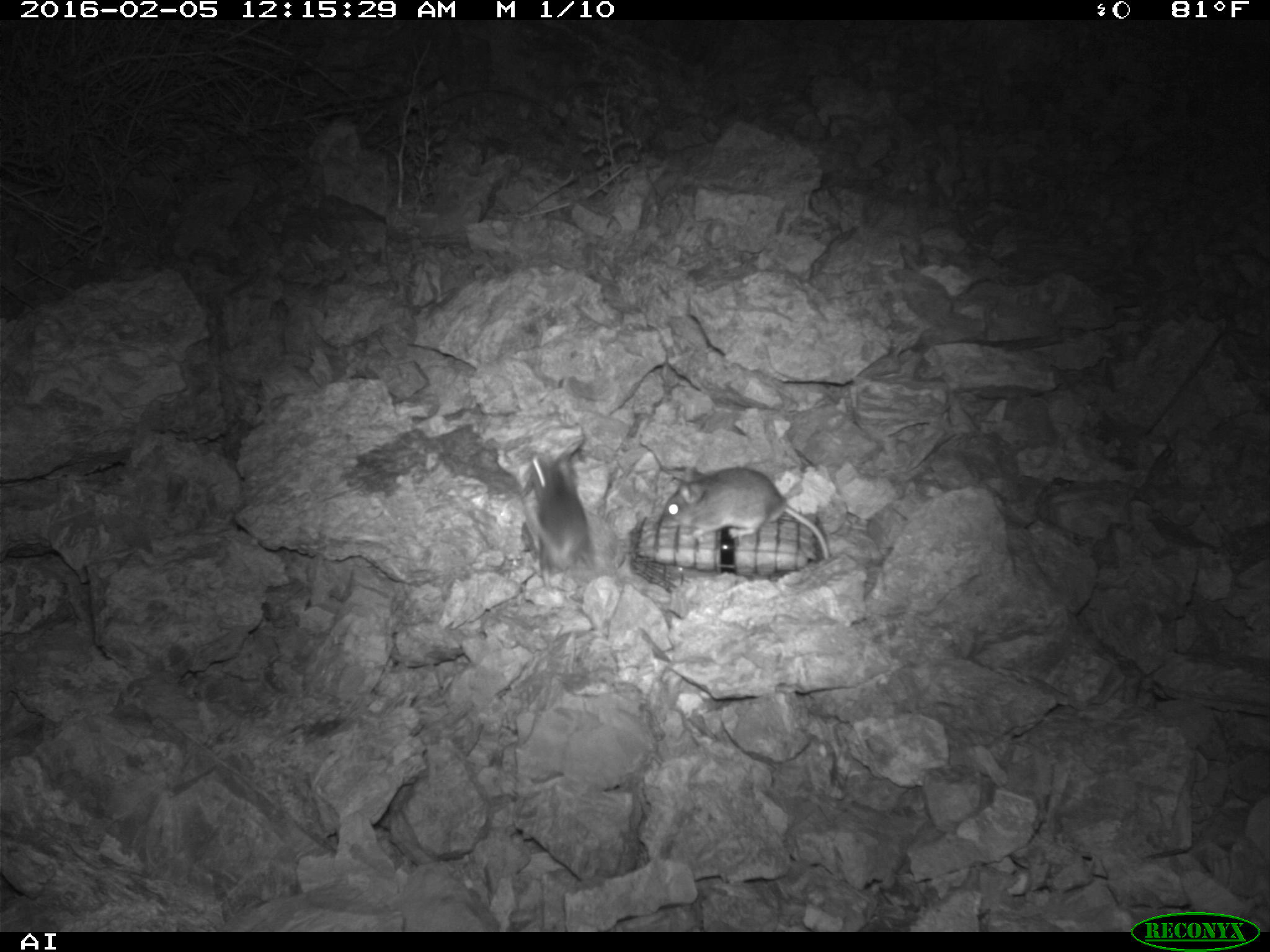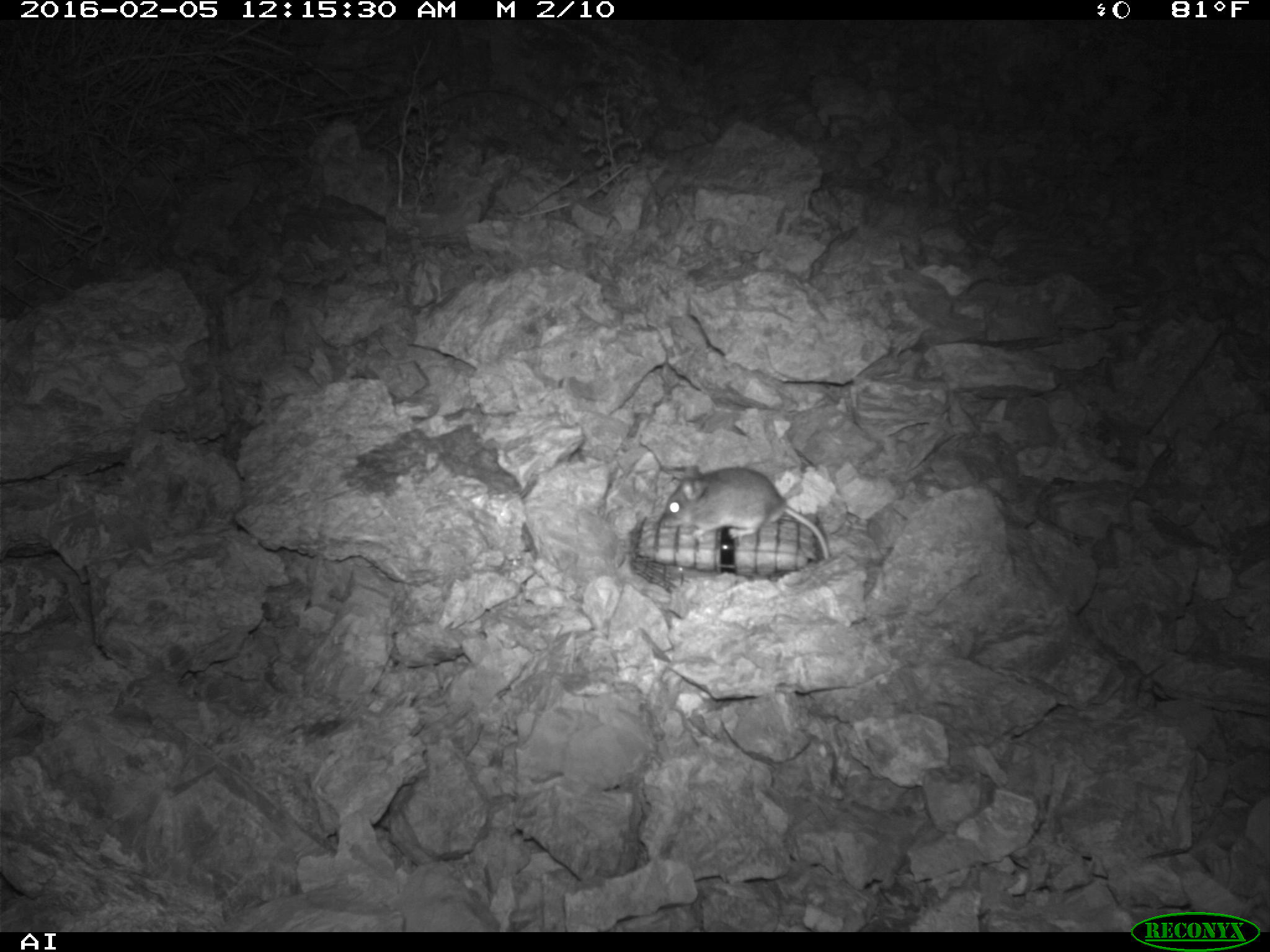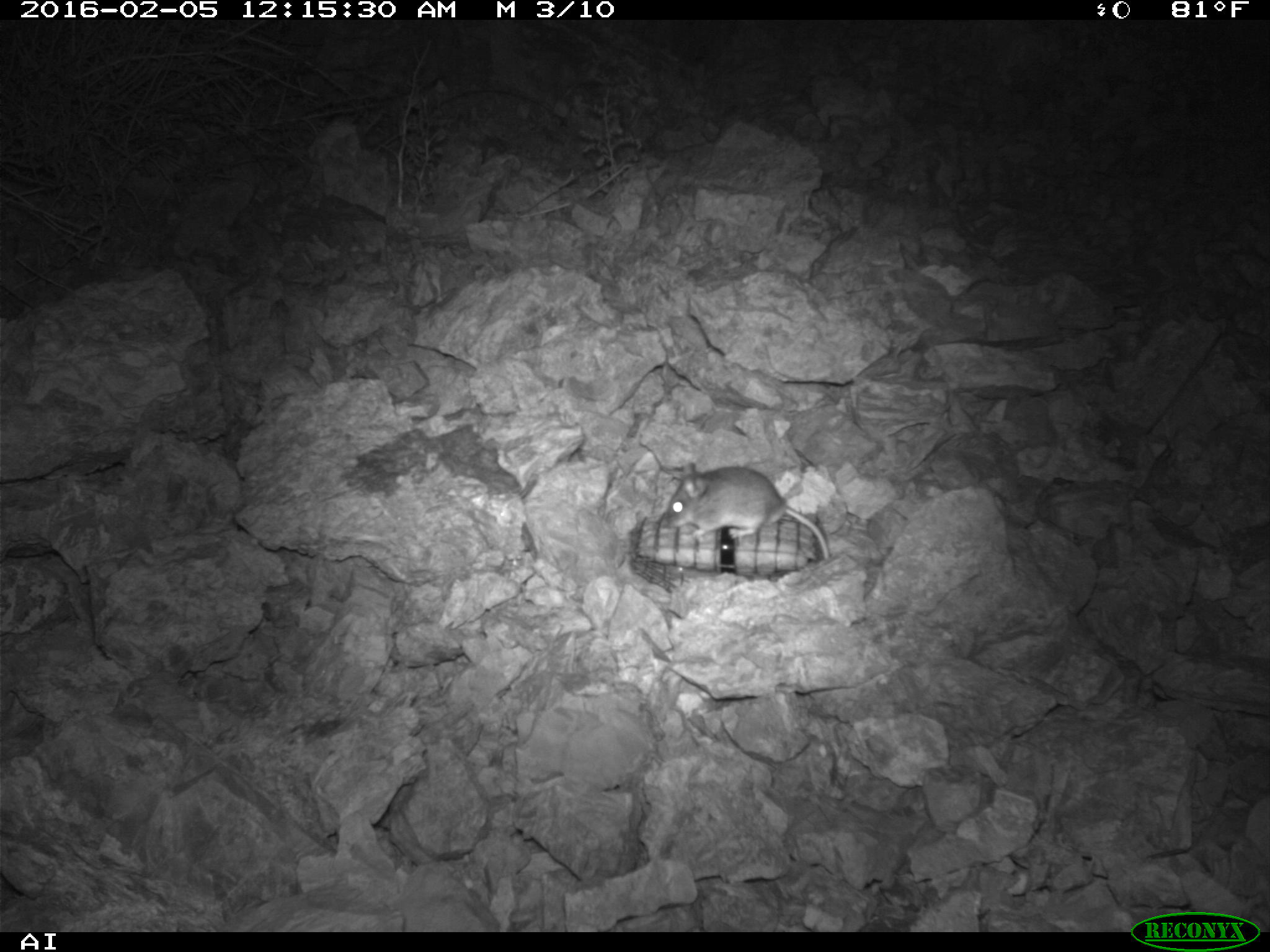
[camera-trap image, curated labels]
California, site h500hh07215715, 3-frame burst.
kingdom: Animalia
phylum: Chordata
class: Mammalia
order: Rodentia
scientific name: Rodentia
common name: rodent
Rodent (Rodentia).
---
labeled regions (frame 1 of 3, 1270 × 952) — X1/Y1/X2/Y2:
rodent: 659/465/828/559; 522/447/592/586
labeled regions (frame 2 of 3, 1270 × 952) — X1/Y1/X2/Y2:
rodent: 662/465/830/560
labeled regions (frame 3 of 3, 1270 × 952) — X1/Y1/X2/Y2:
rodent: 665/462/830/559